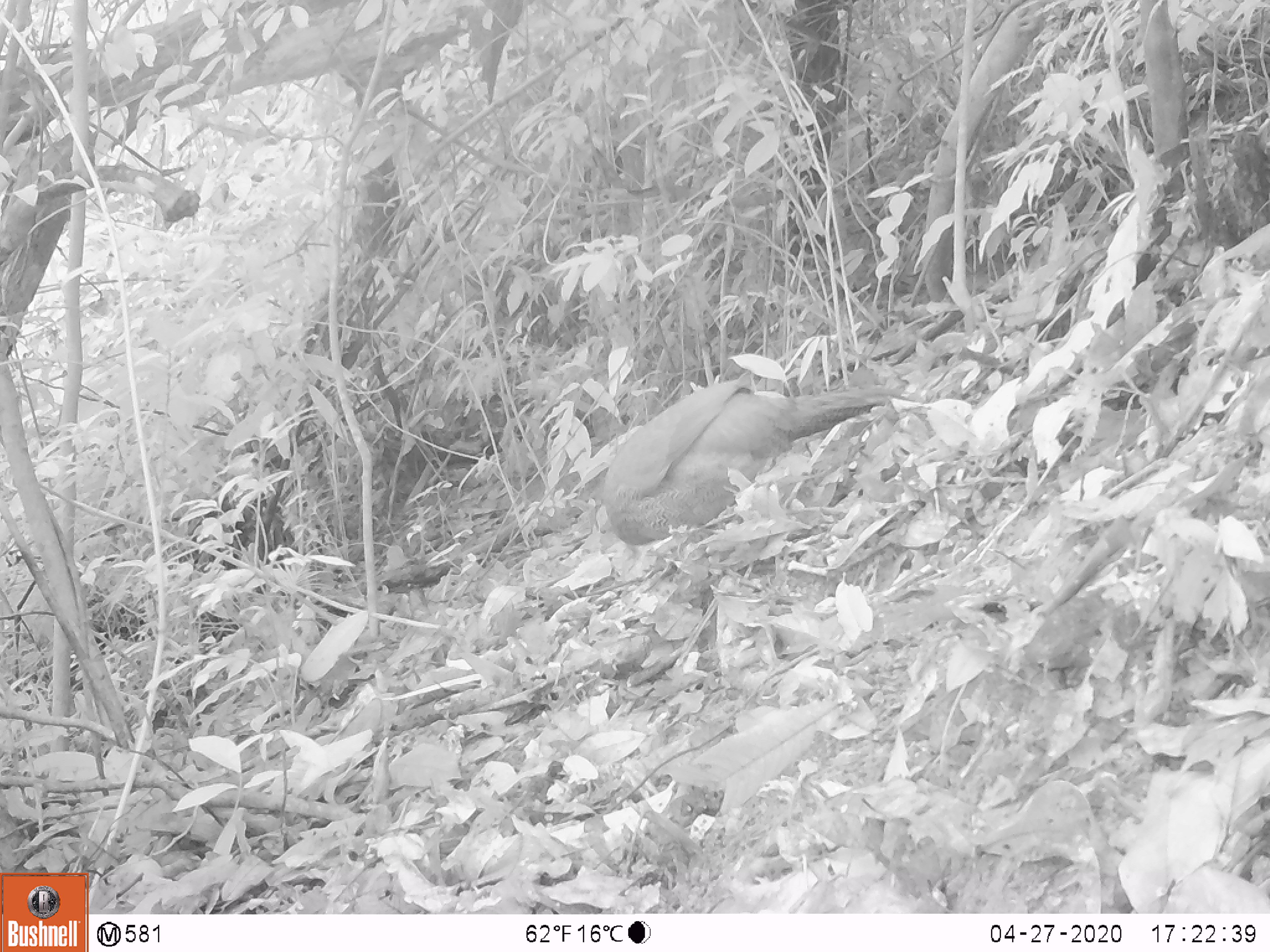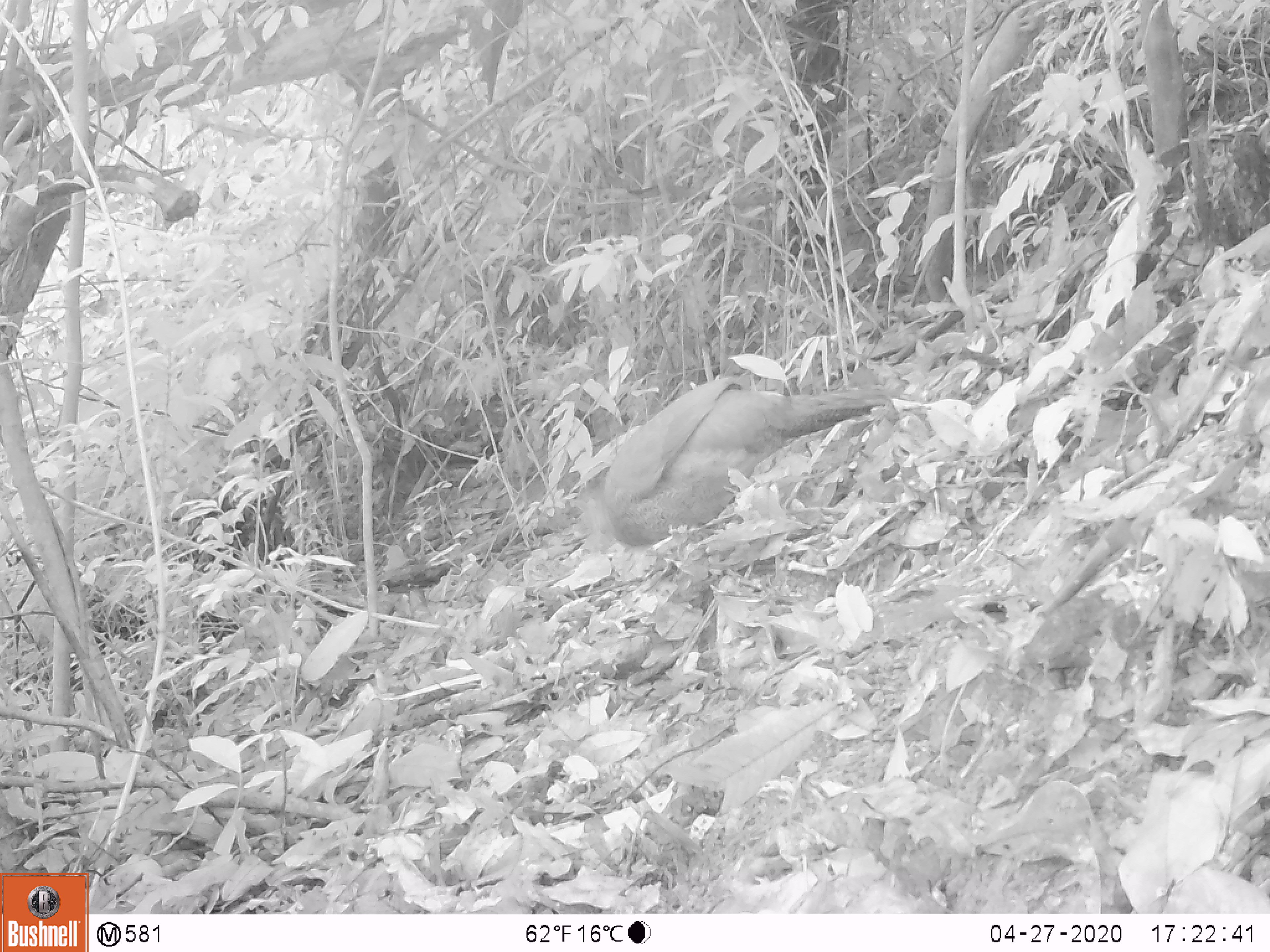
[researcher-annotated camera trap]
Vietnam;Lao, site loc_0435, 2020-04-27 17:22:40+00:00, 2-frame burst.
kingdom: Animalia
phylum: Chordata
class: Aves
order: Galliformes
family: Phasianidae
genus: Lophura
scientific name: Lophura nycthemera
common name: silver pheasant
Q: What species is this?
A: Silver pheasant (Lophura nycthemera).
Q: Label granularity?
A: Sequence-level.